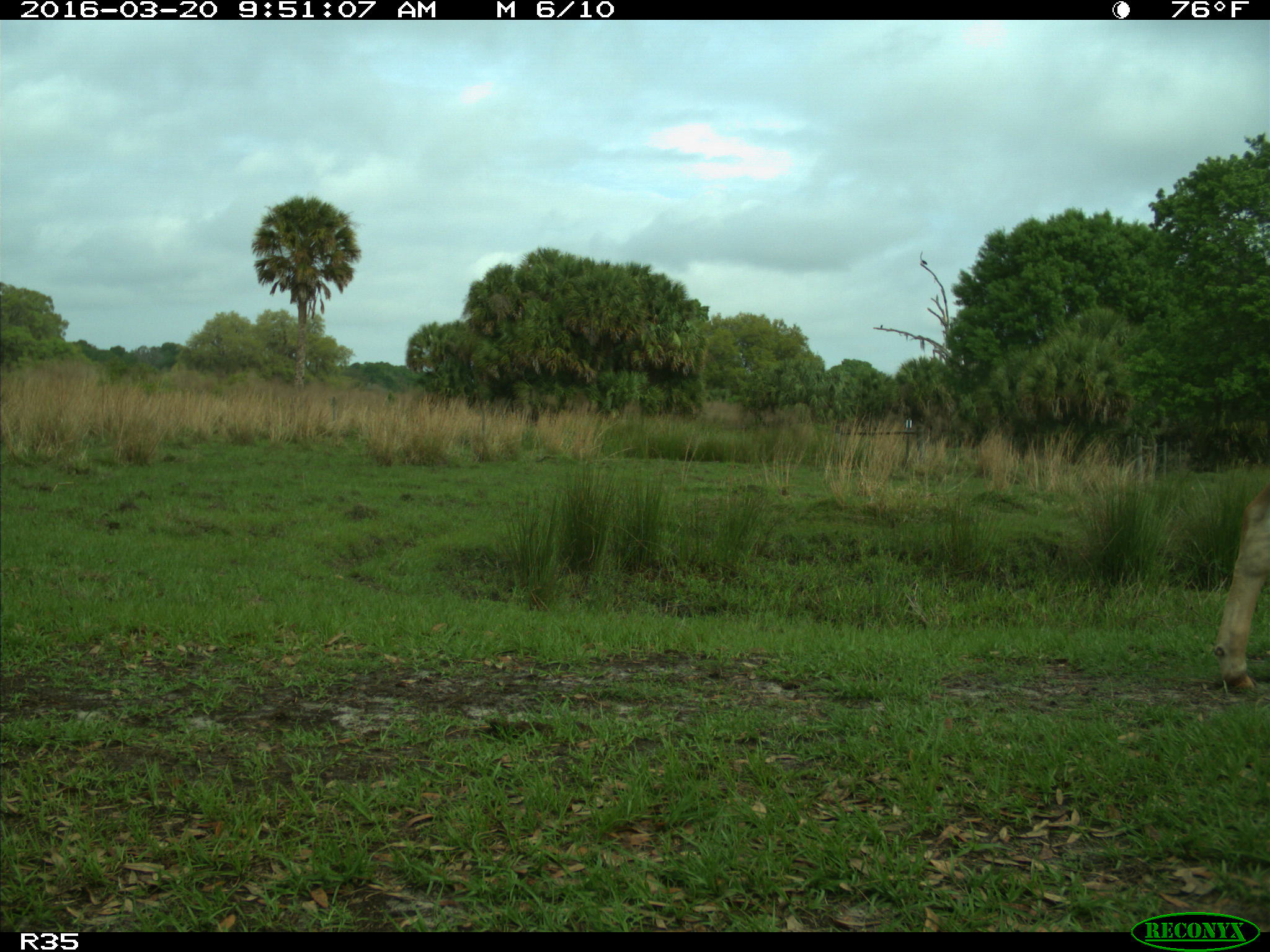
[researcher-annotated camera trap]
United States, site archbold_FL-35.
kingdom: Animalia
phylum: Chordata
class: Mammalia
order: Artiodactyla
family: Bovidae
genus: Bos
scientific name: Bos taurus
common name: domestic cow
Bos taurus (domestic cow).